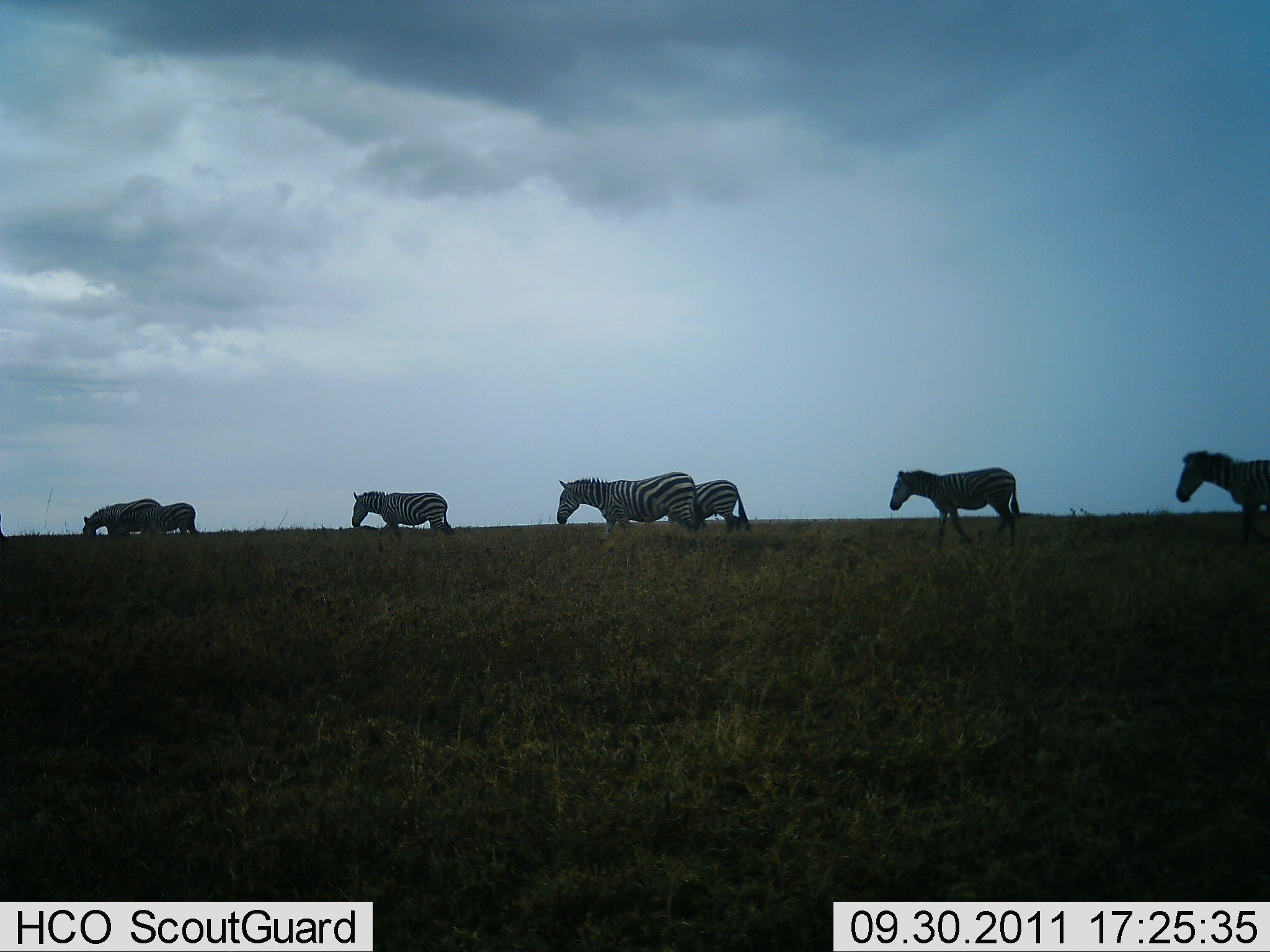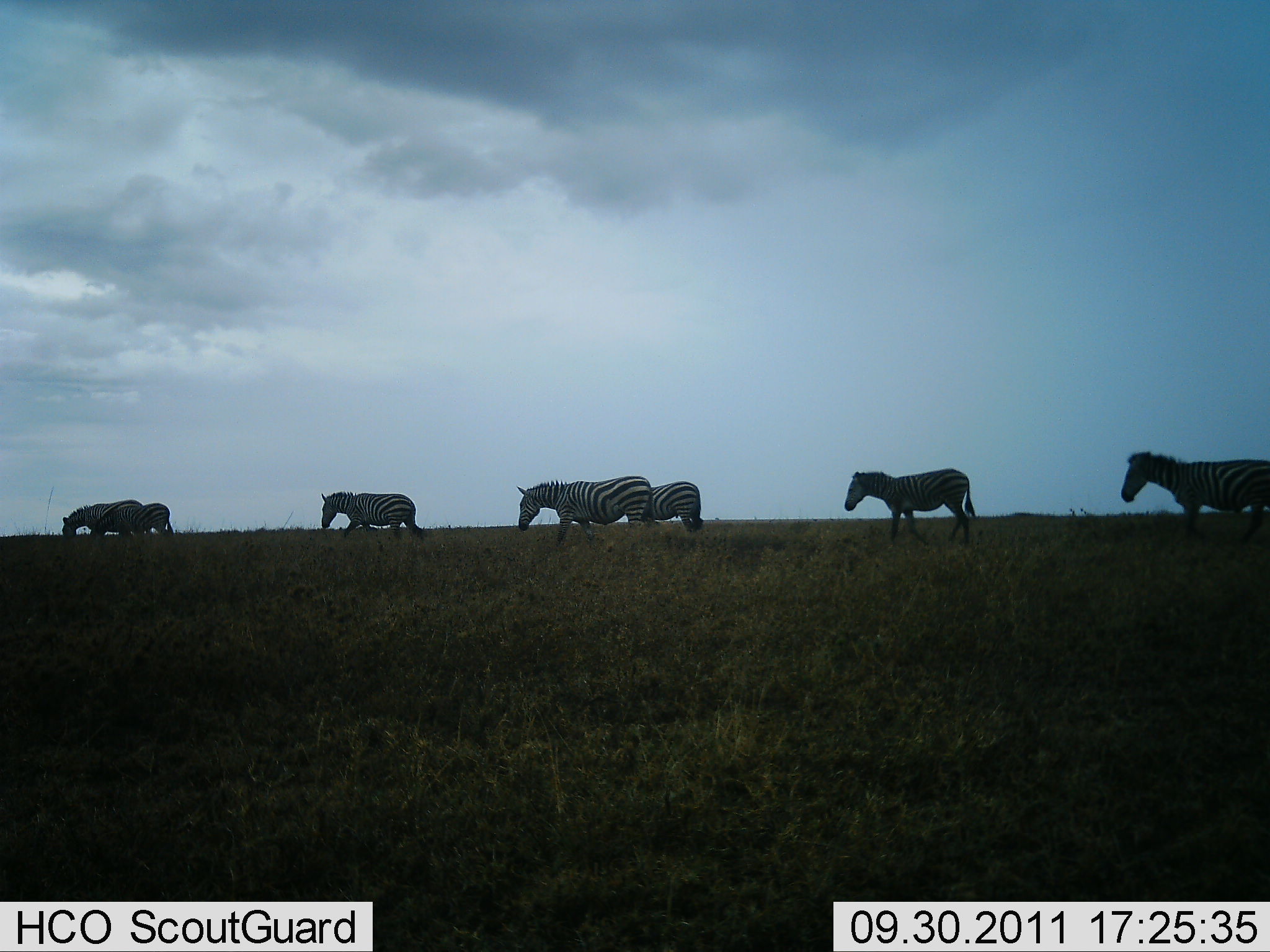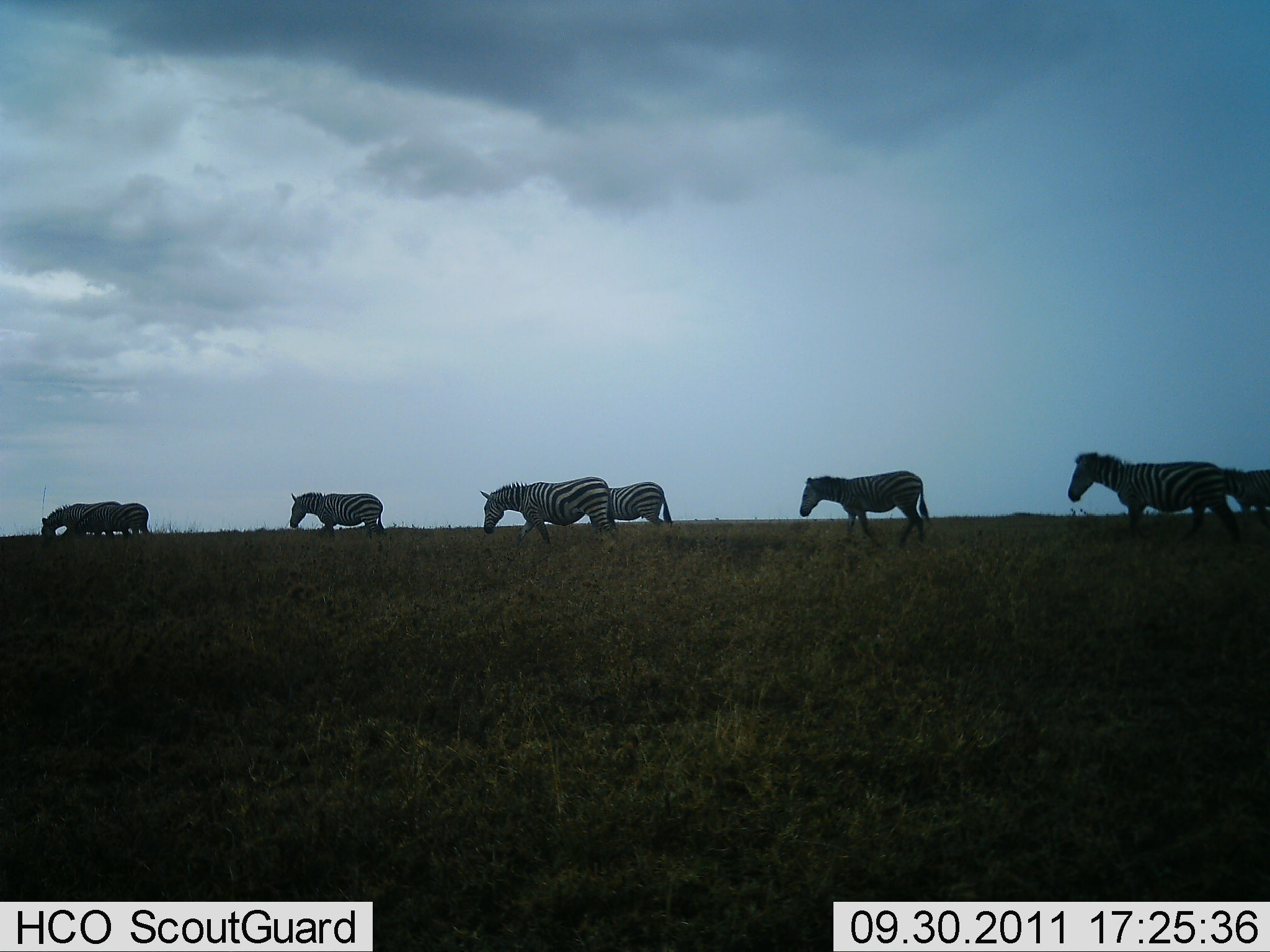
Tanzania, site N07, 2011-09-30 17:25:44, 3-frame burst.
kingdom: Animalia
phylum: Chordata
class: Mammalia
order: Perissodactyla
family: Equidae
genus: Equus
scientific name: Equus quagga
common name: plains zebra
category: zebra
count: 8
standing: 8%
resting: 0%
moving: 100%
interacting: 0%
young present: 8%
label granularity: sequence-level